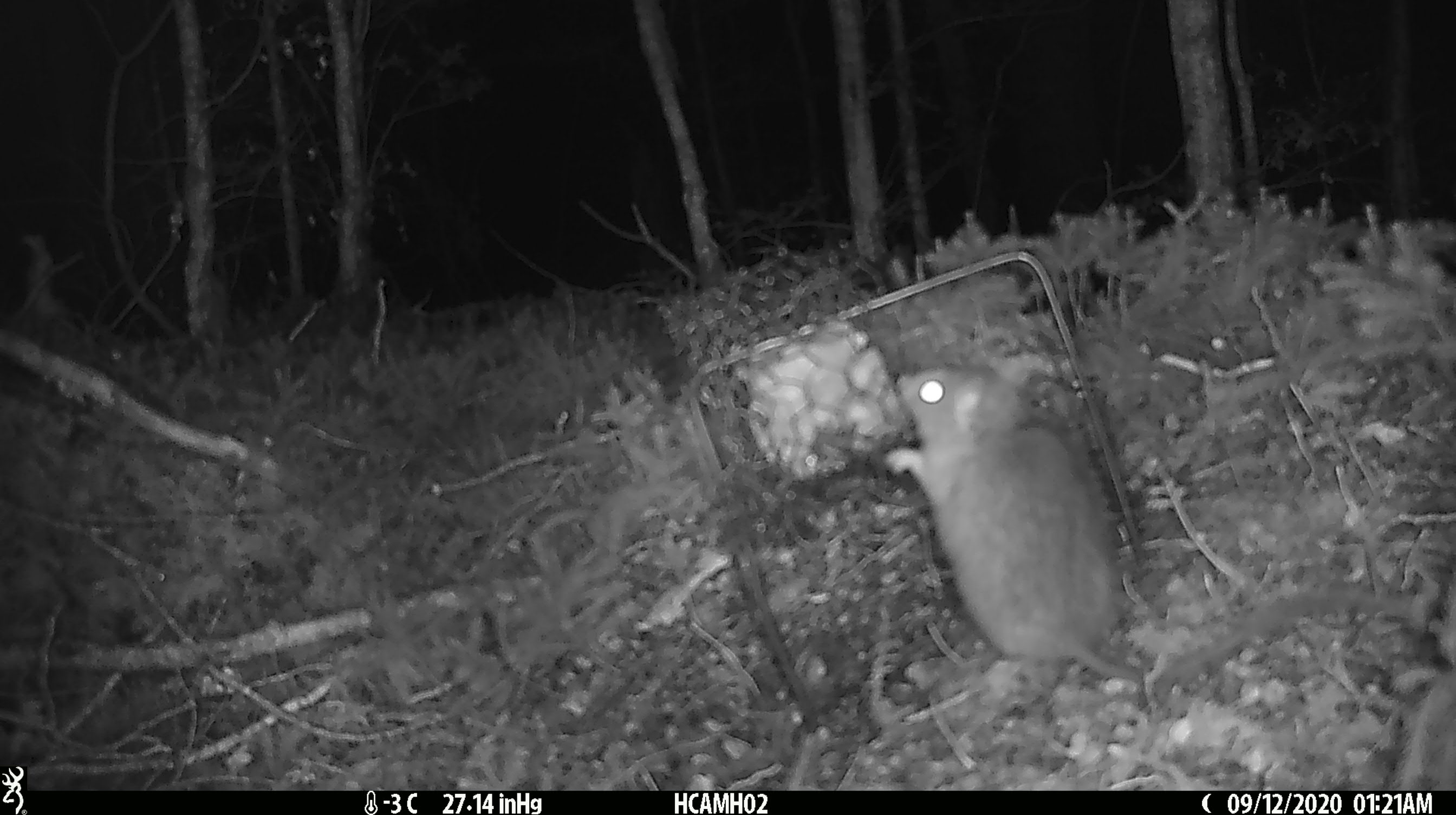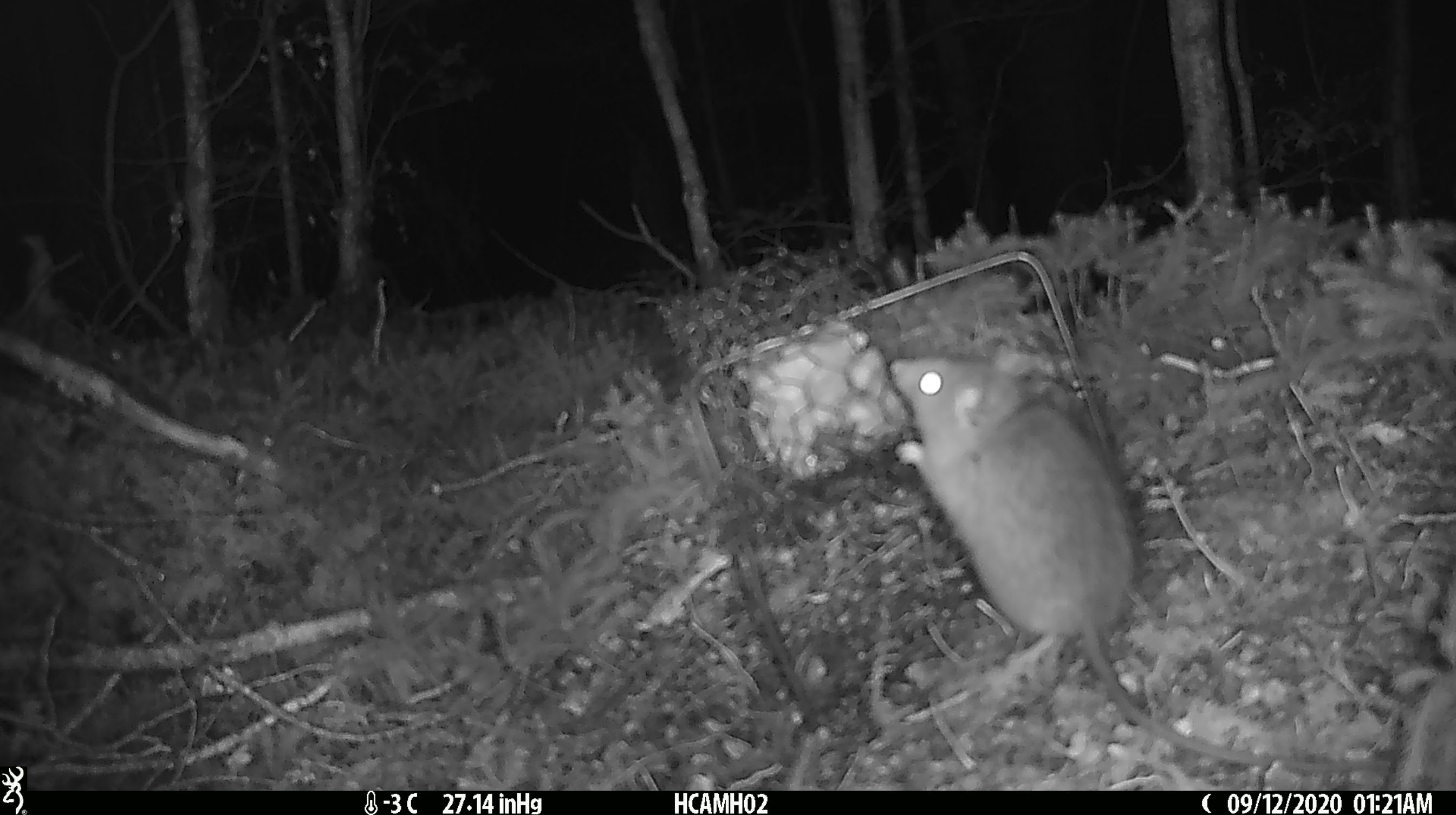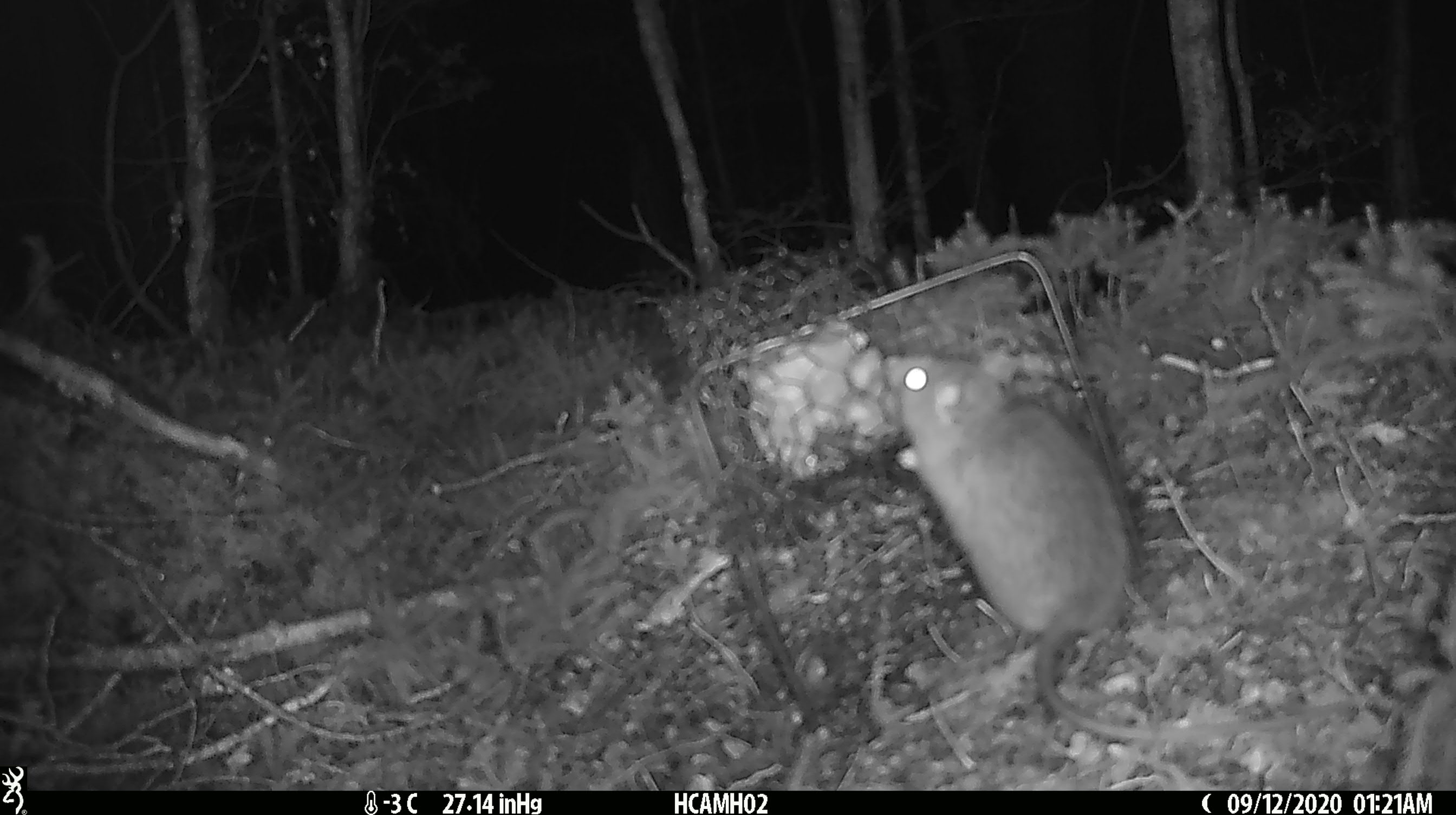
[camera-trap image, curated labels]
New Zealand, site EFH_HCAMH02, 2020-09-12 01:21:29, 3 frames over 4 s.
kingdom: Animalia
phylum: Chordata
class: Mammalia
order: Rodentia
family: Muridae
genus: Rattus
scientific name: Rattus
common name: rat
Rat (Rattus).